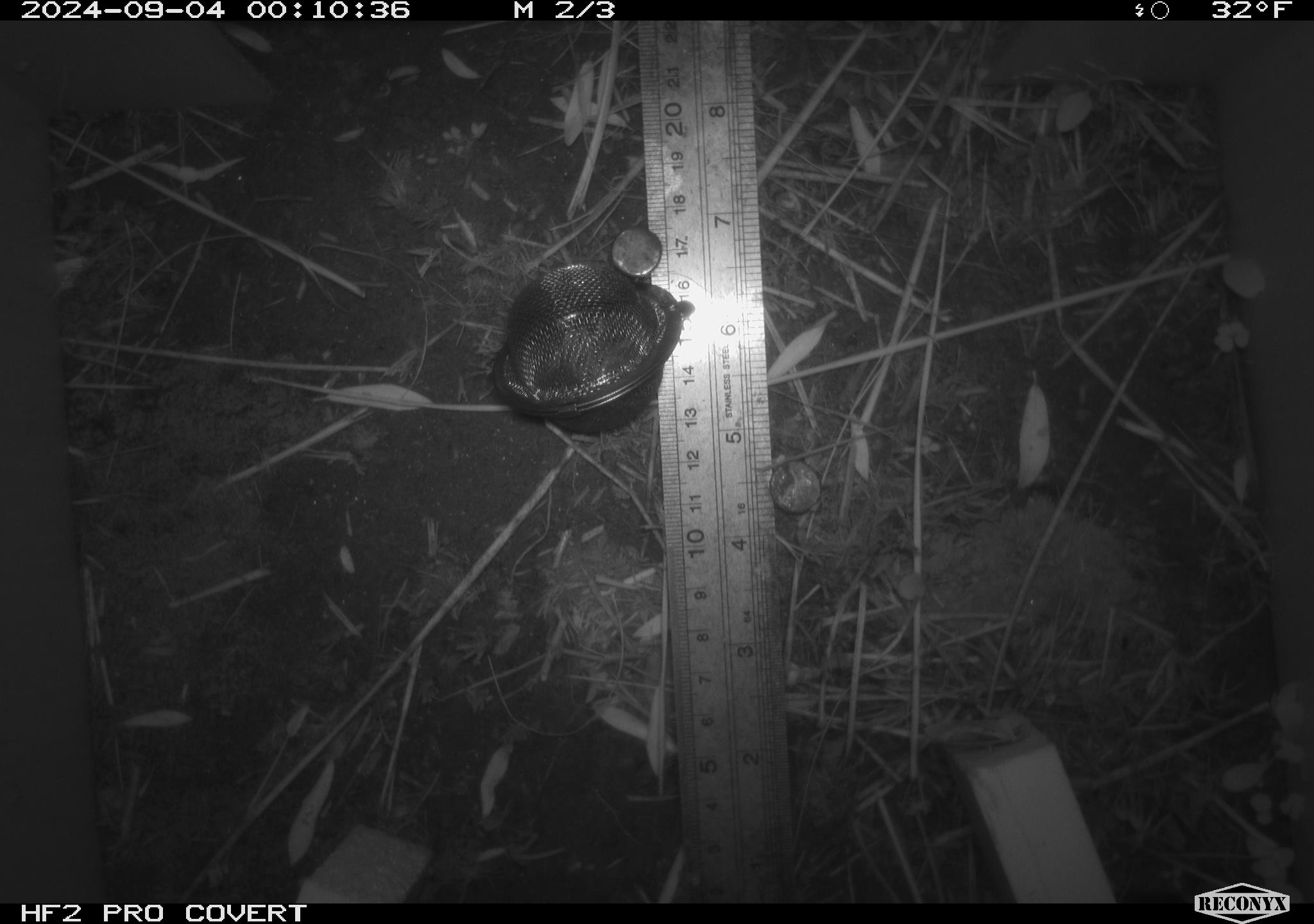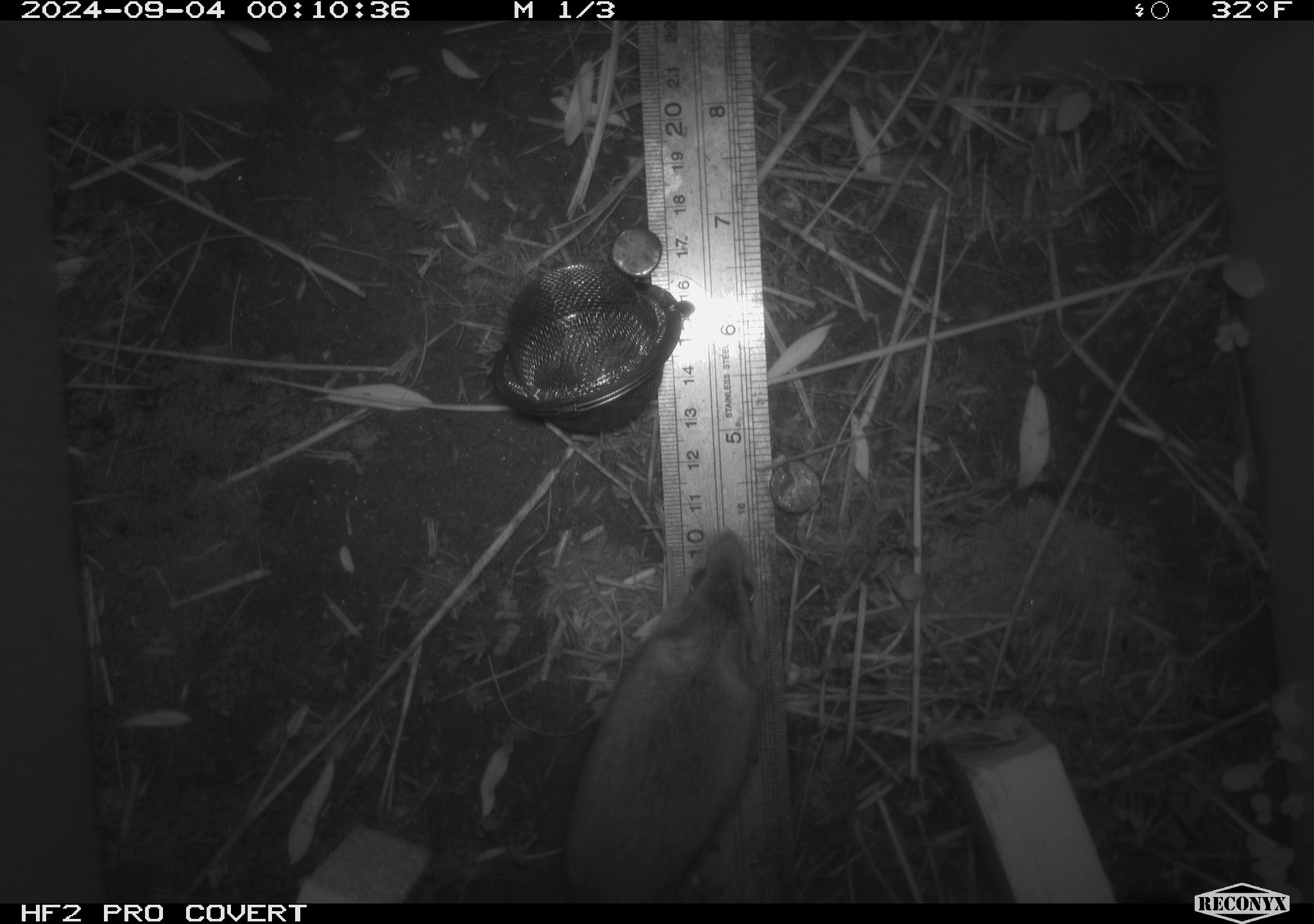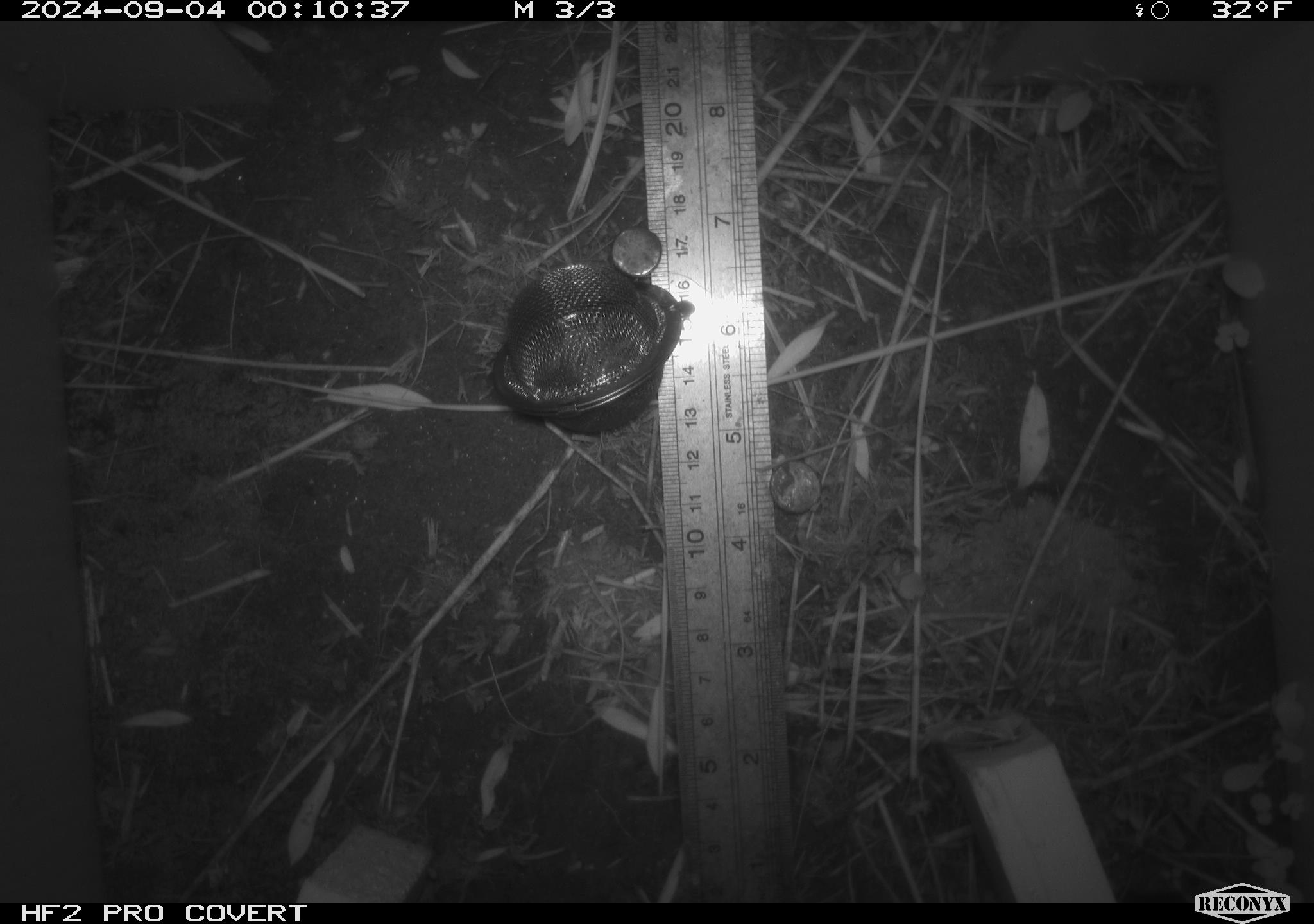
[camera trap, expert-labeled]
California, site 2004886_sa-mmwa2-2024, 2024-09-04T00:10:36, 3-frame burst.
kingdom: Animalia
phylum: Chordata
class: Mammalia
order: Rodentia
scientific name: Rodentia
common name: mouse species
Mouse species (Rodentia).